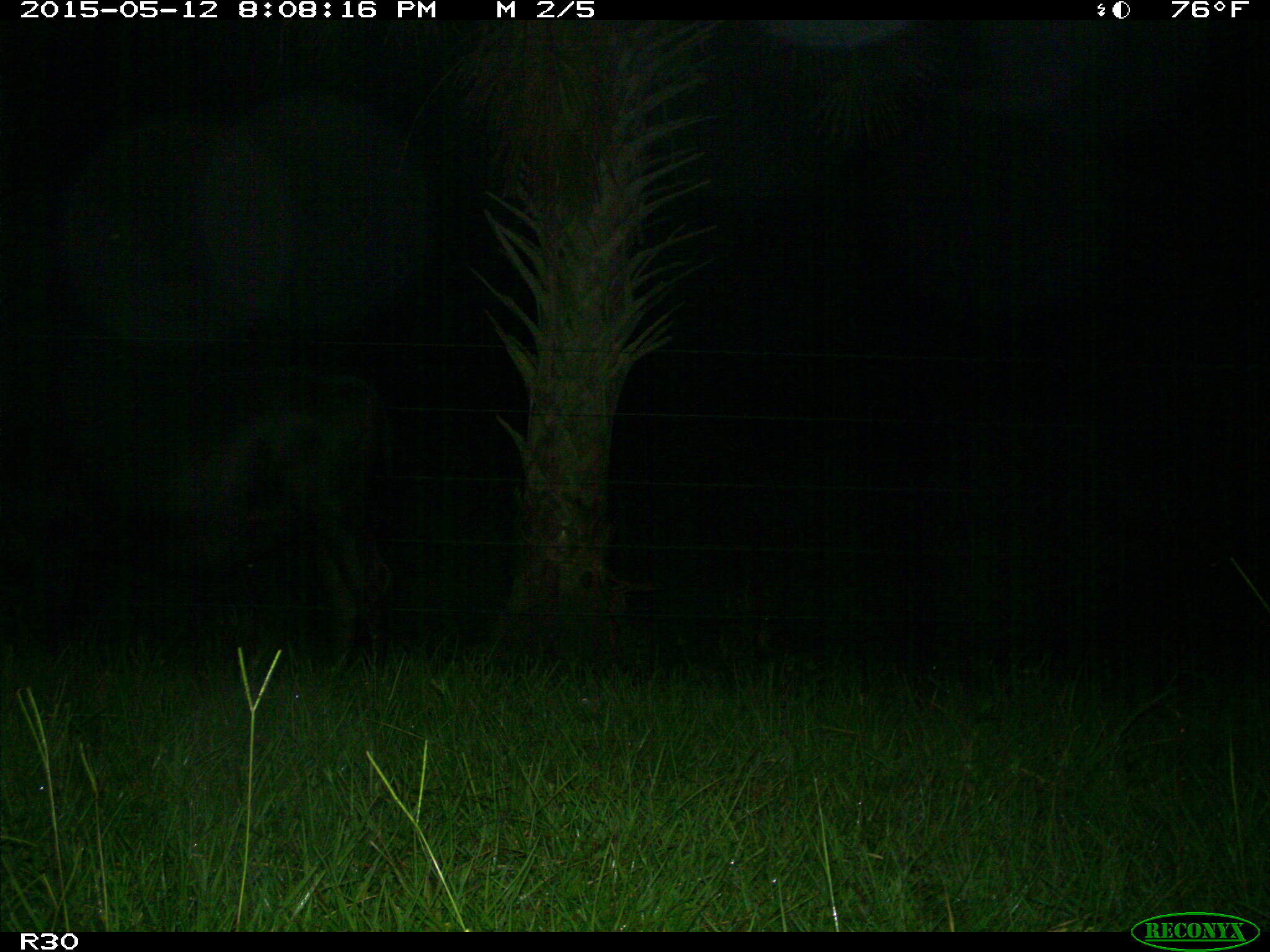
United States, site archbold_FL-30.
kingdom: Animalia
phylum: Chordata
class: Mammalia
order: Artiodactyla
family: Bovidae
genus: Bos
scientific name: Bos taurus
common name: domestic cow